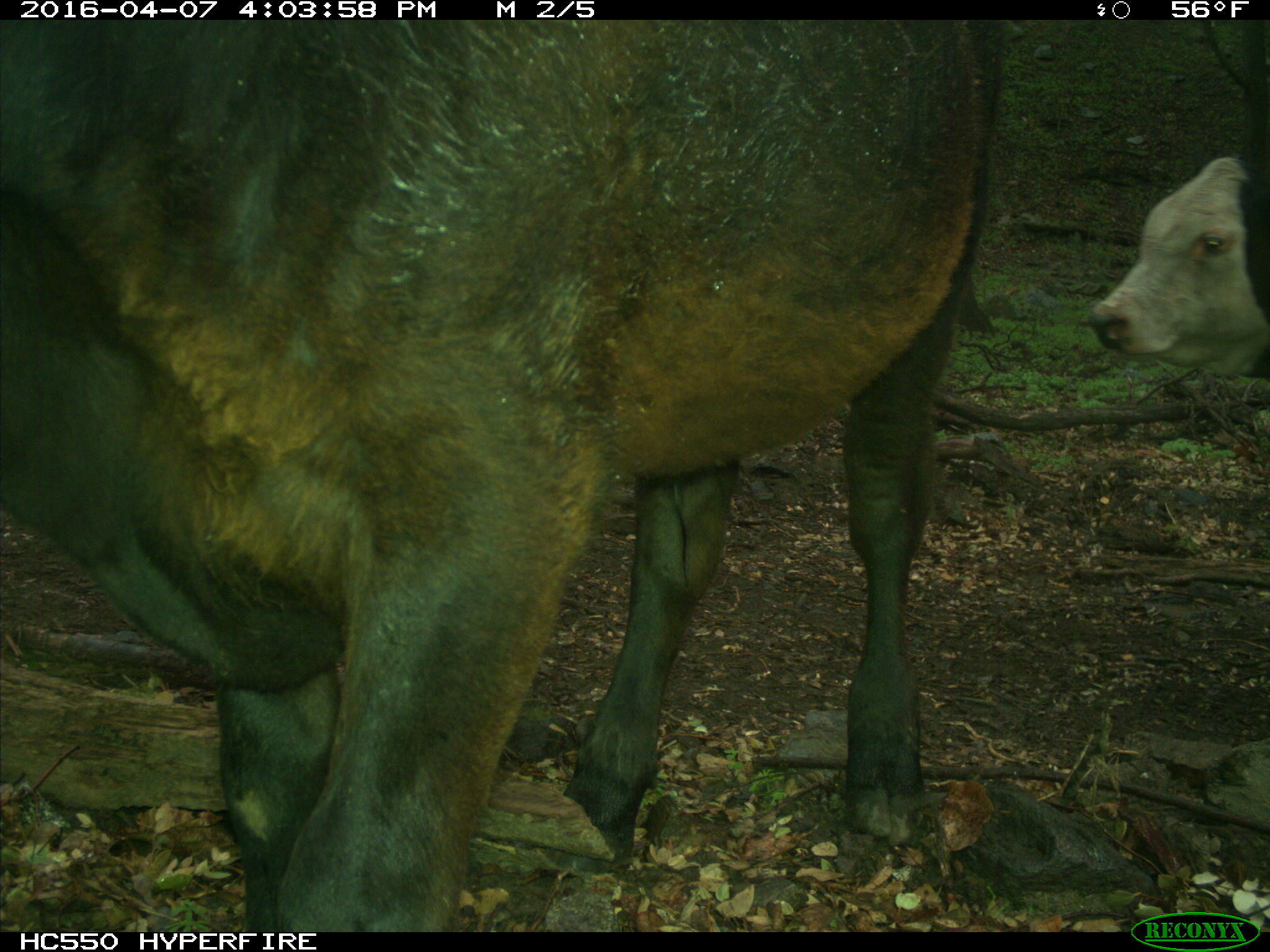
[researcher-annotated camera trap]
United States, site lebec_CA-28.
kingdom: Animalia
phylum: Chordata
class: Mammalia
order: Artiodactyla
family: Bovidae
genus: Bos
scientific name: Bos taurus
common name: domestic cow